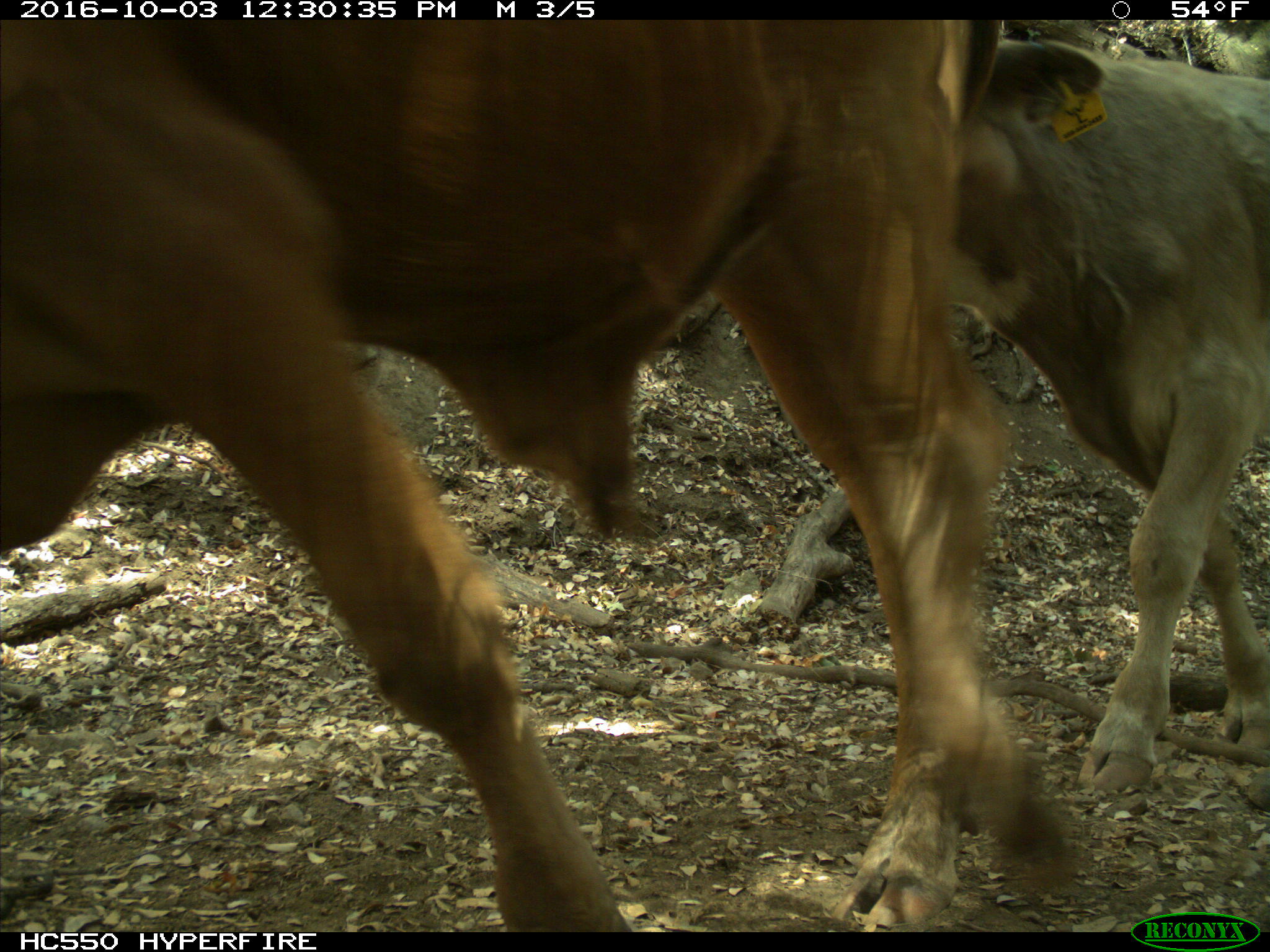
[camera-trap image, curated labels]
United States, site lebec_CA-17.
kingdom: Animalia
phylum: Chordata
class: Mammalia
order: Artiodactyla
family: Bovidae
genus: Bos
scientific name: Bos taurus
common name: domestic cow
Bos taurus (domestic cow).